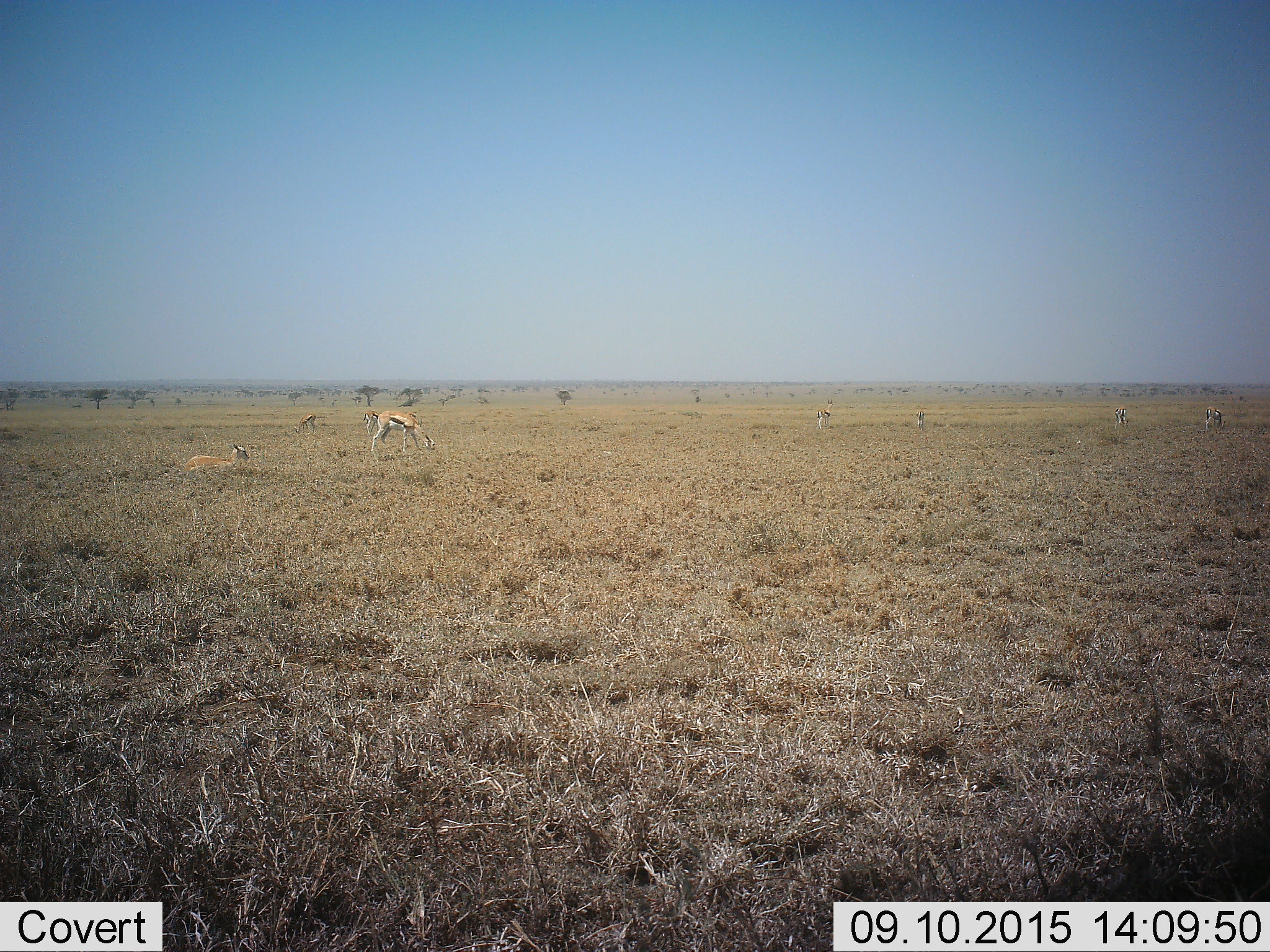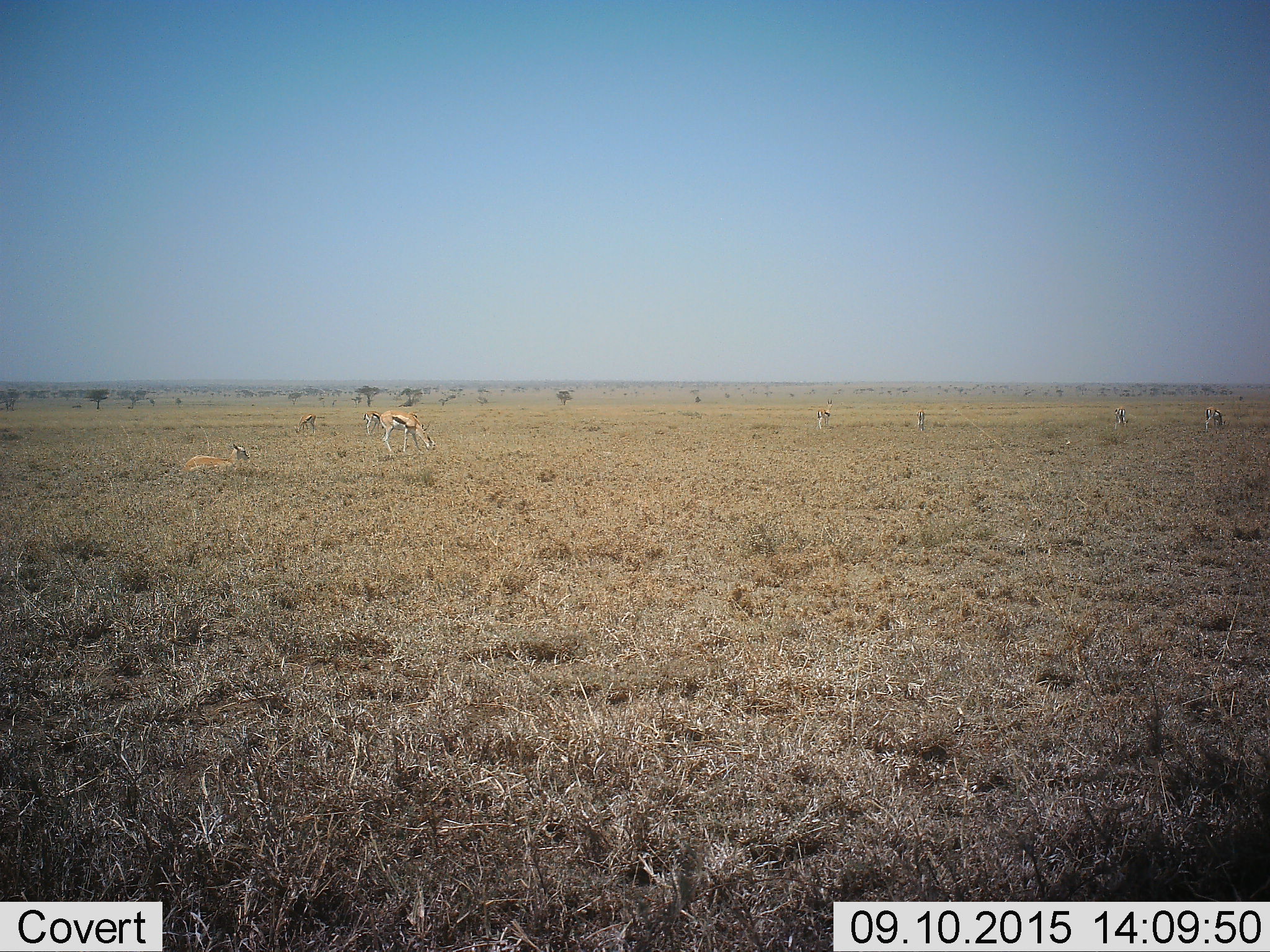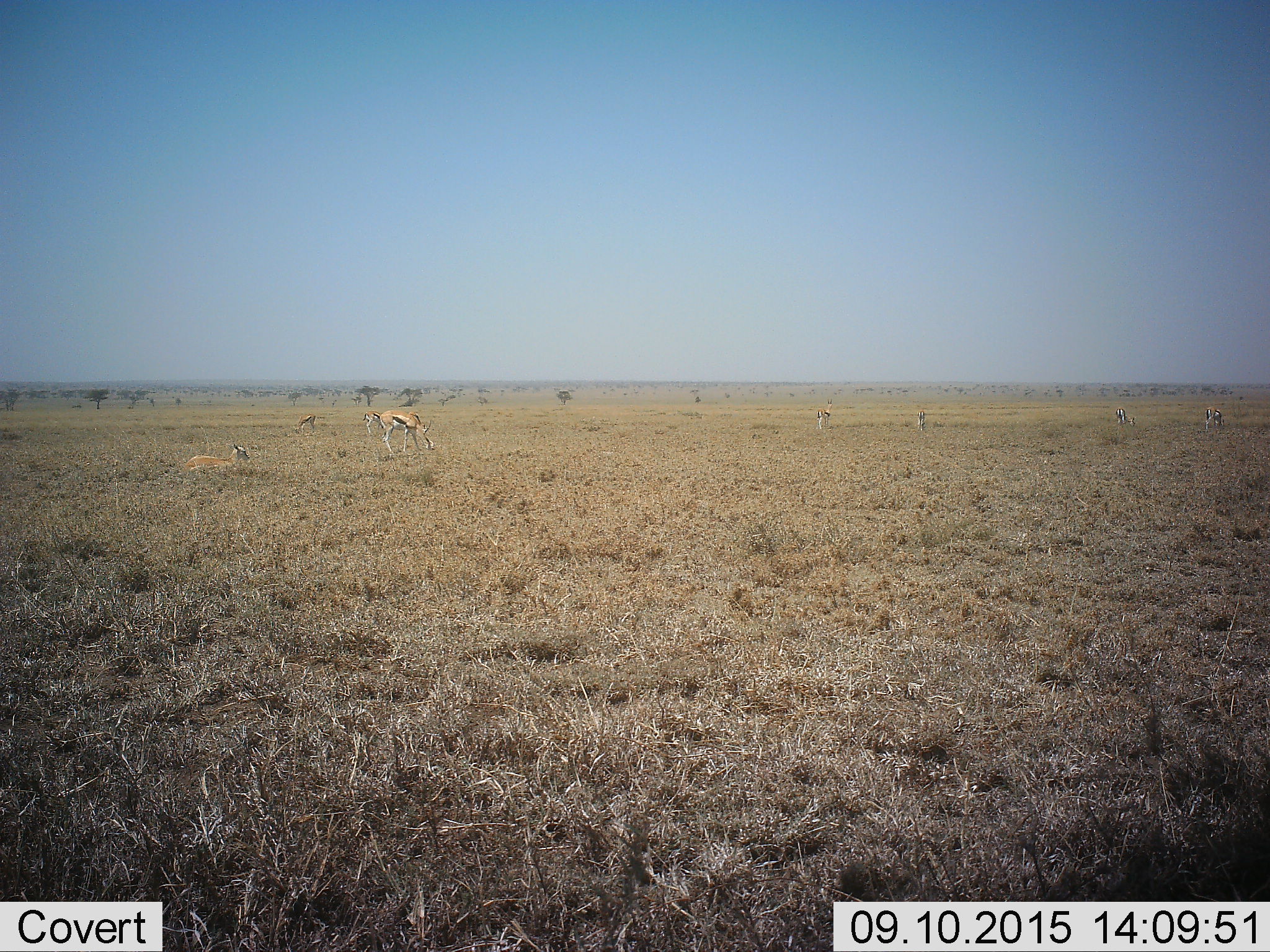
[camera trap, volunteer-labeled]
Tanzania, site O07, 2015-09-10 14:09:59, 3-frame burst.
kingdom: Animalia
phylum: Chordata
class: Mammalia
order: Artiodactyla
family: Bovidae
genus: Eudorcas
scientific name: Eudorcas thomsonii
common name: thomson's gazelle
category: gazellethomsons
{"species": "gazellethomsons (thomson's gazelle) (Eudorcas thomsonii)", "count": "9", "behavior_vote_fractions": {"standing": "88%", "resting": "50%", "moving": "25%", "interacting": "0%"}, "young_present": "12%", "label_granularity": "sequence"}